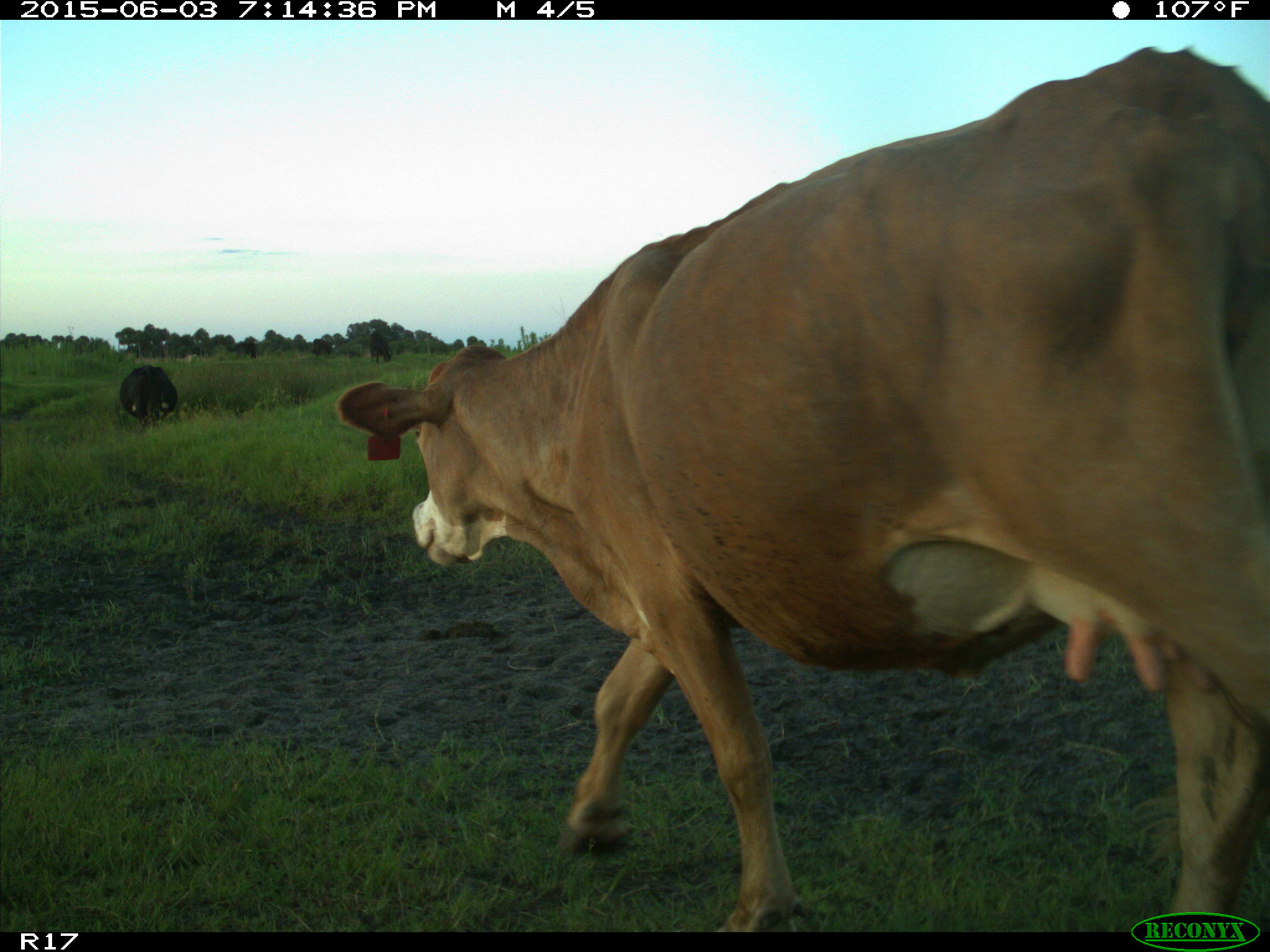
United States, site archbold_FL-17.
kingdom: Animalia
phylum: Chordata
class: Mammalia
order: Artiodactyla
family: Bovidae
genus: Bos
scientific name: Bos taurus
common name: domestic cow